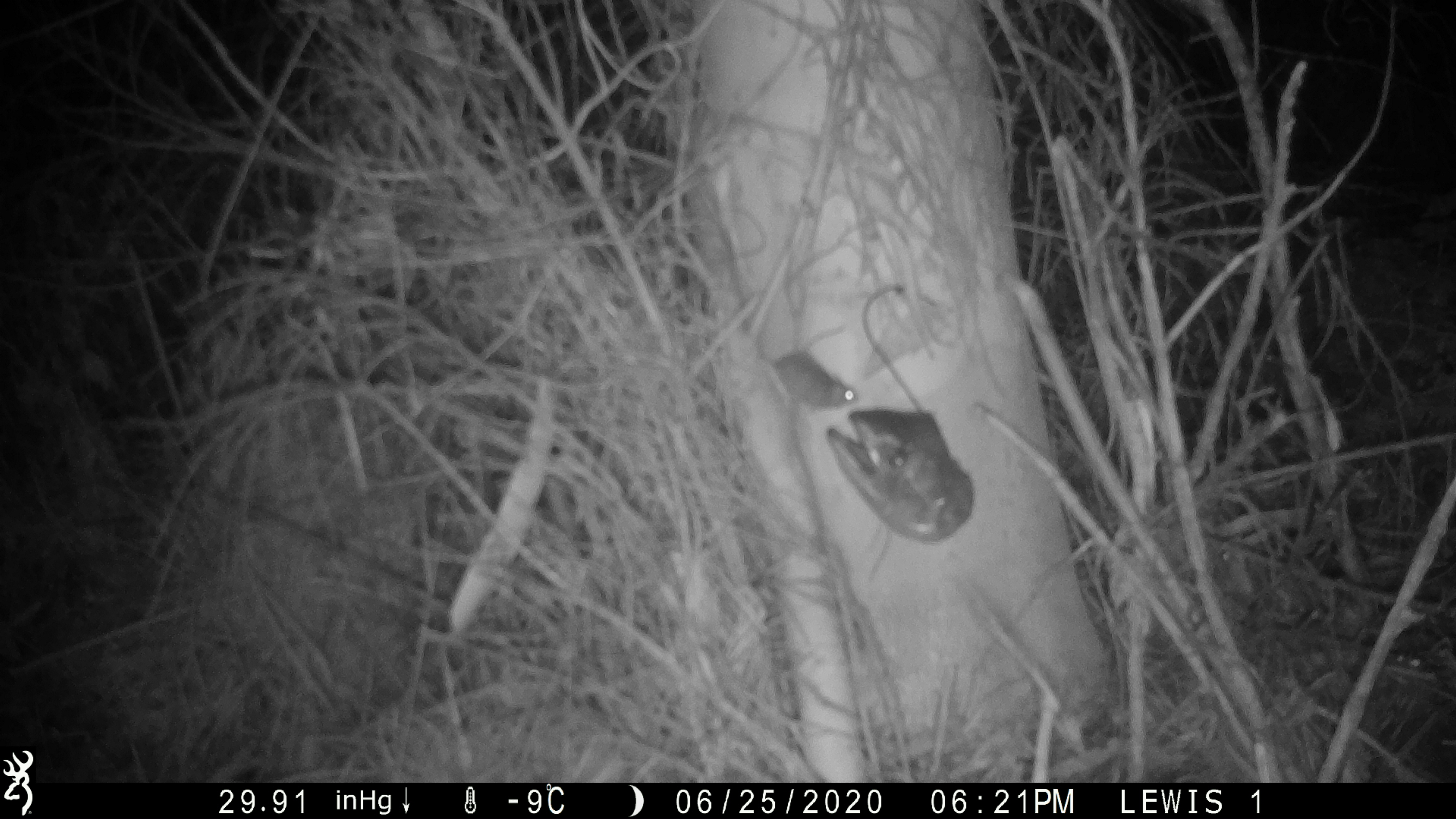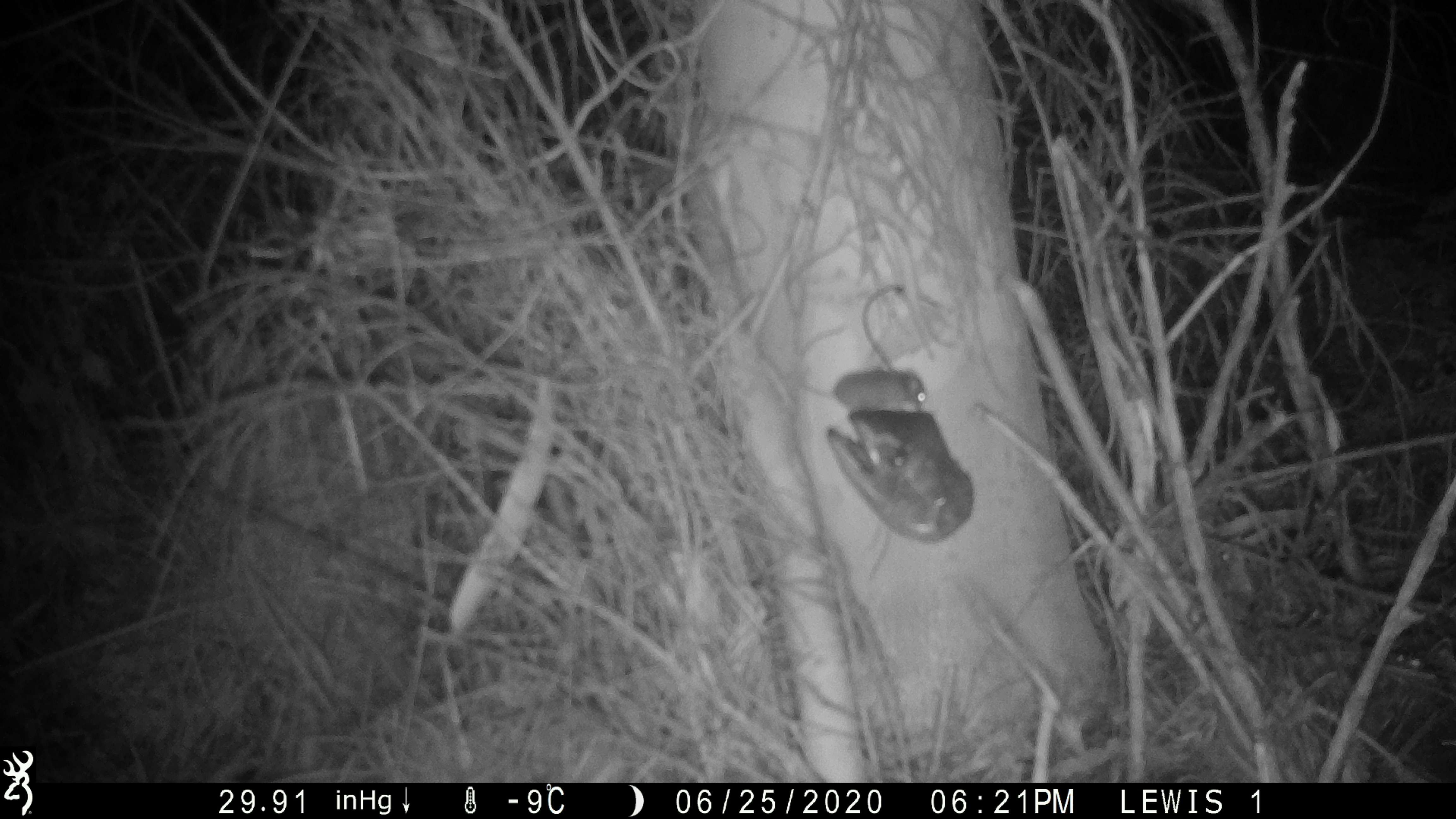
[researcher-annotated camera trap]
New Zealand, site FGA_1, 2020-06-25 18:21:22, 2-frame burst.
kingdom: Animalia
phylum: Chordata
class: Mammalia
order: Rodentia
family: Muridae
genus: Mus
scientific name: Mus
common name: mouse